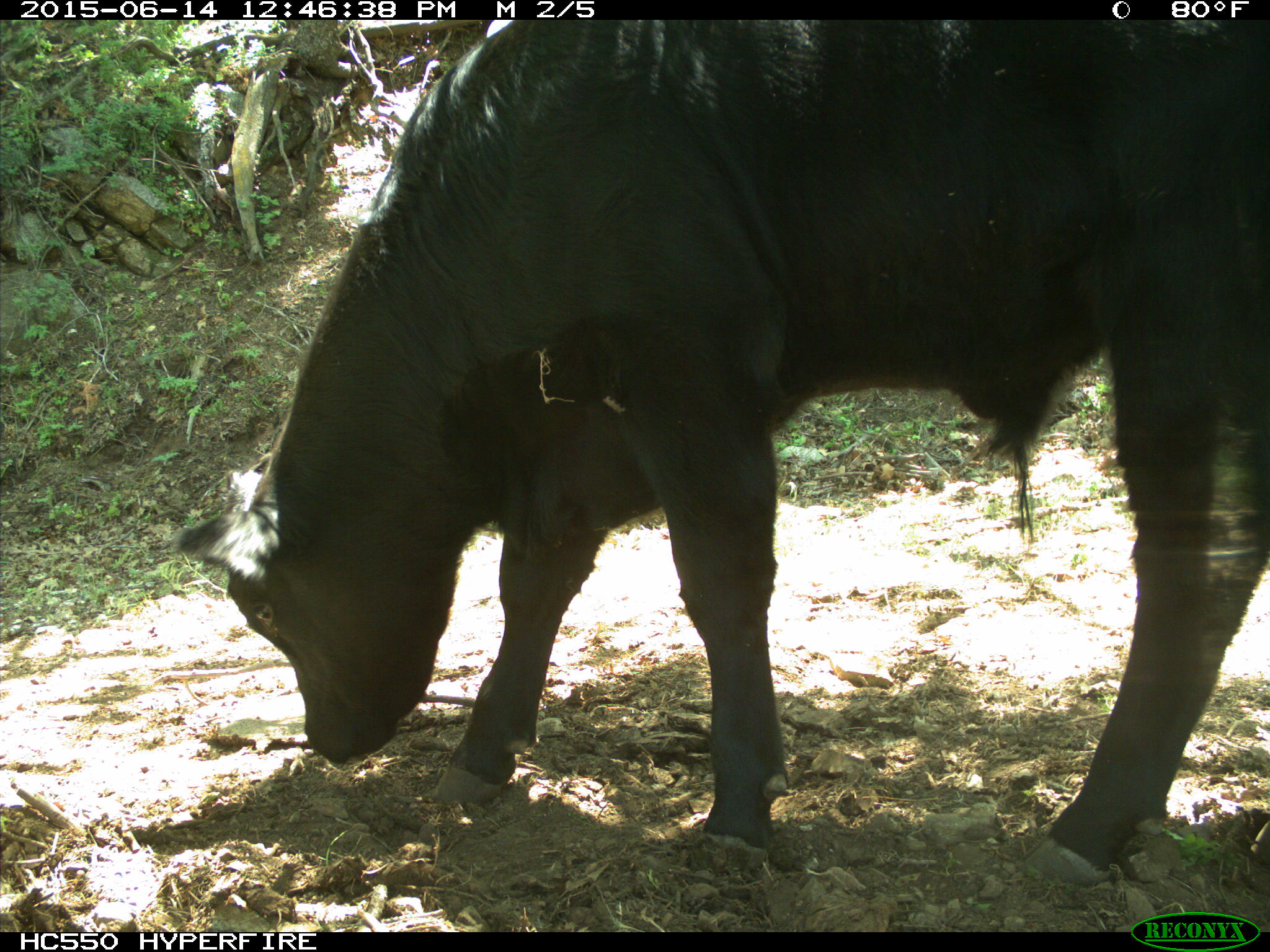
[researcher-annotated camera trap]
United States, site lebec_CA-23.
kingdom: Animalia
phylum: Chordata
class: Mammalia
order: Artiodactyla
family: Bovidae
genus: Bos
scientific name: Bos taurus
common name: domestic cow